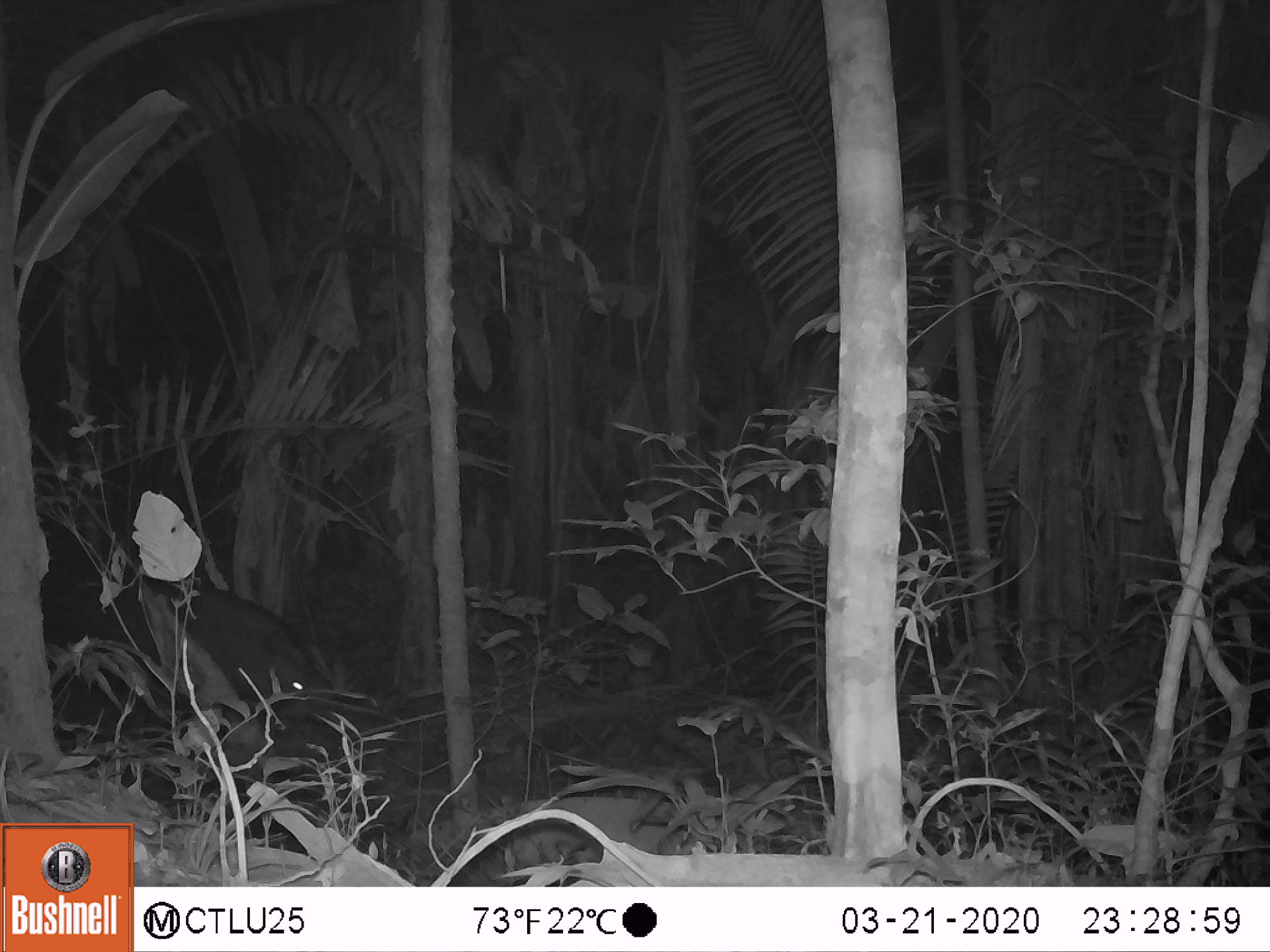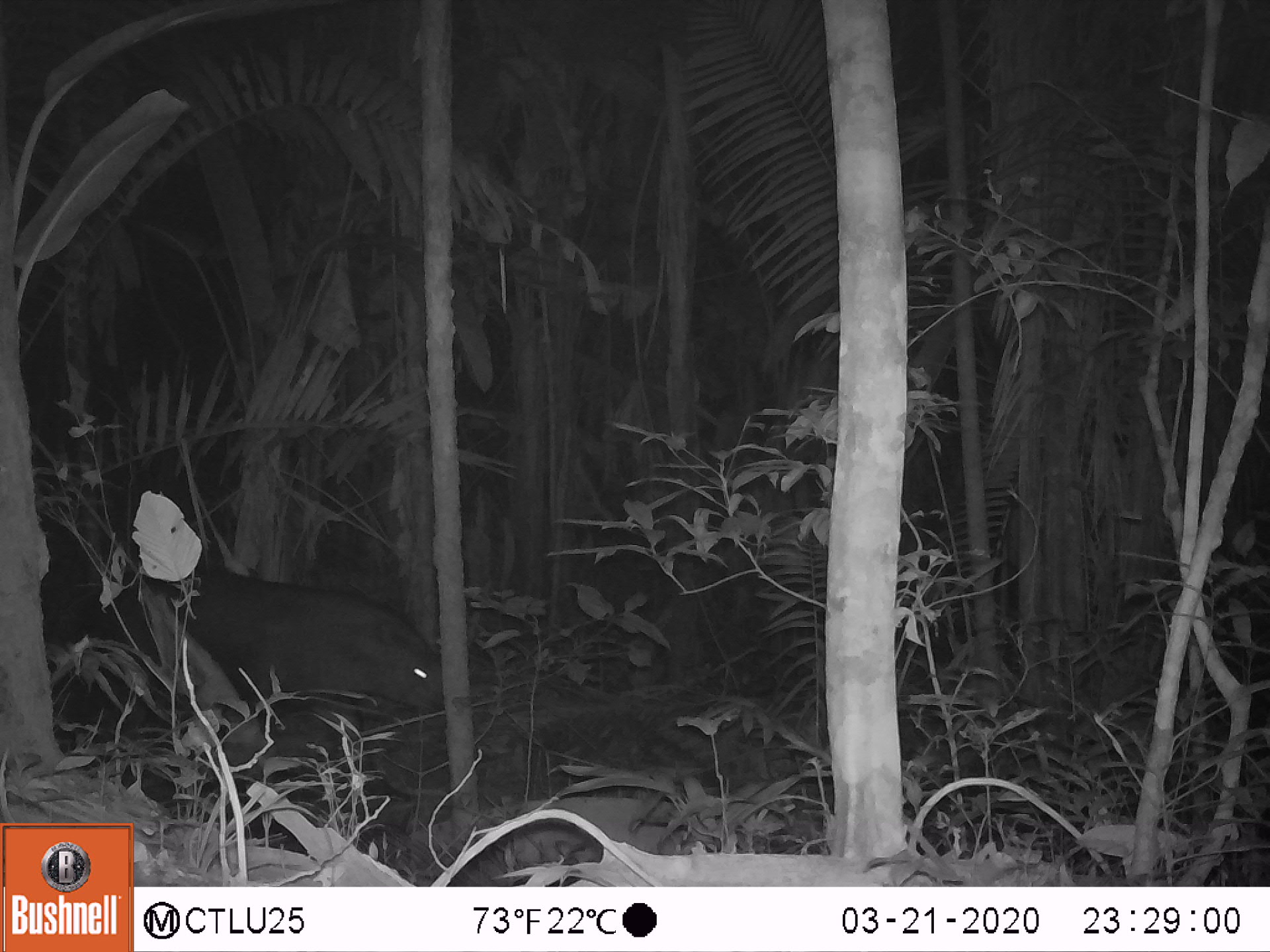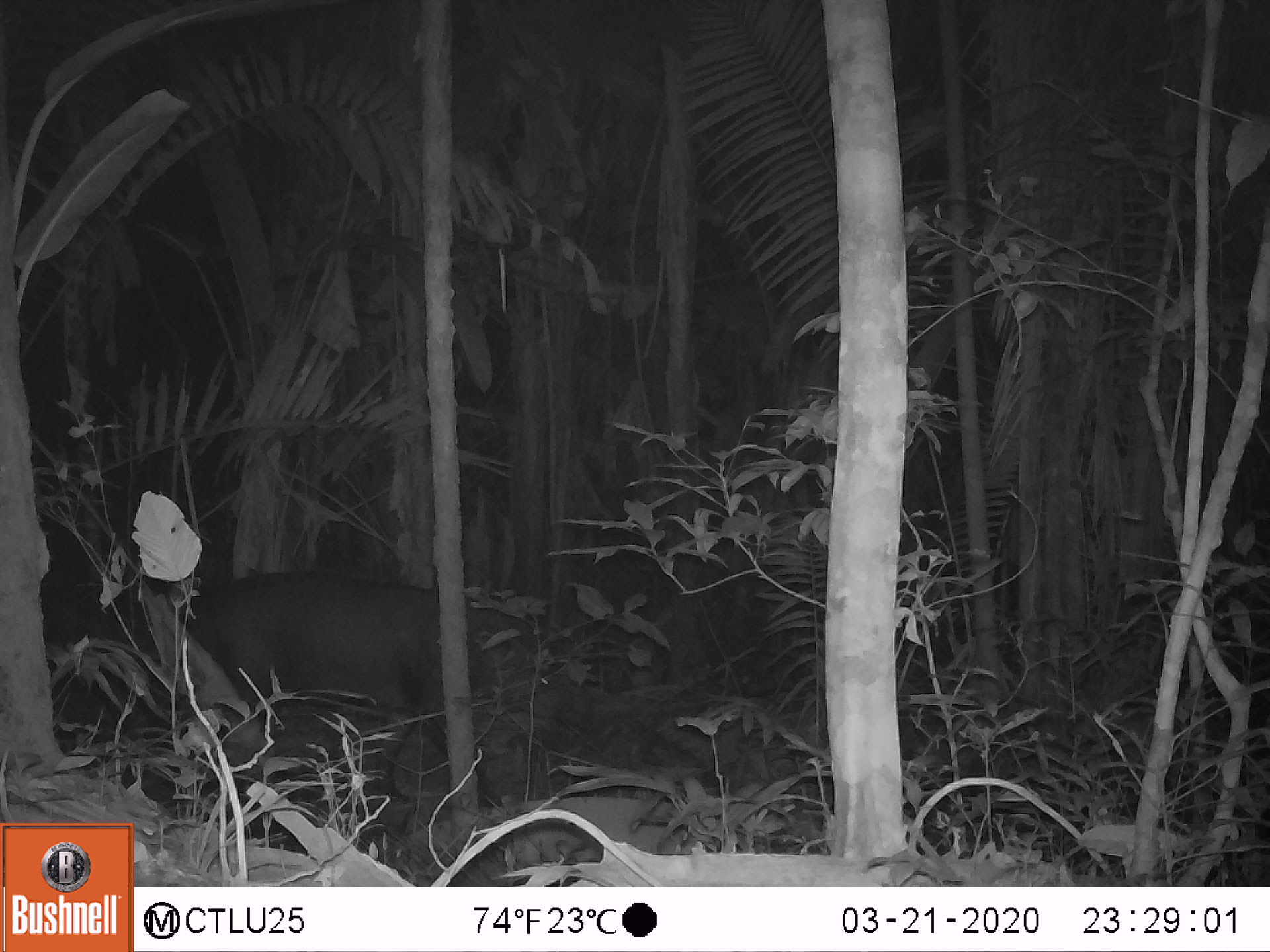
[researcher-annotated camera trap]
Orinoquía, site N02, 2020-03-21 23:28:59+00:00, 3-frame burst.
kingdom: Animalia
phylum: Chordata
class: Mammalia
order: Perissodactyla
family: Tapiridae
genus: Tapirus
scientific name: Tapirus terrestris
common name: lowland tapir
Lowland tapir (Tapirus terrestris).